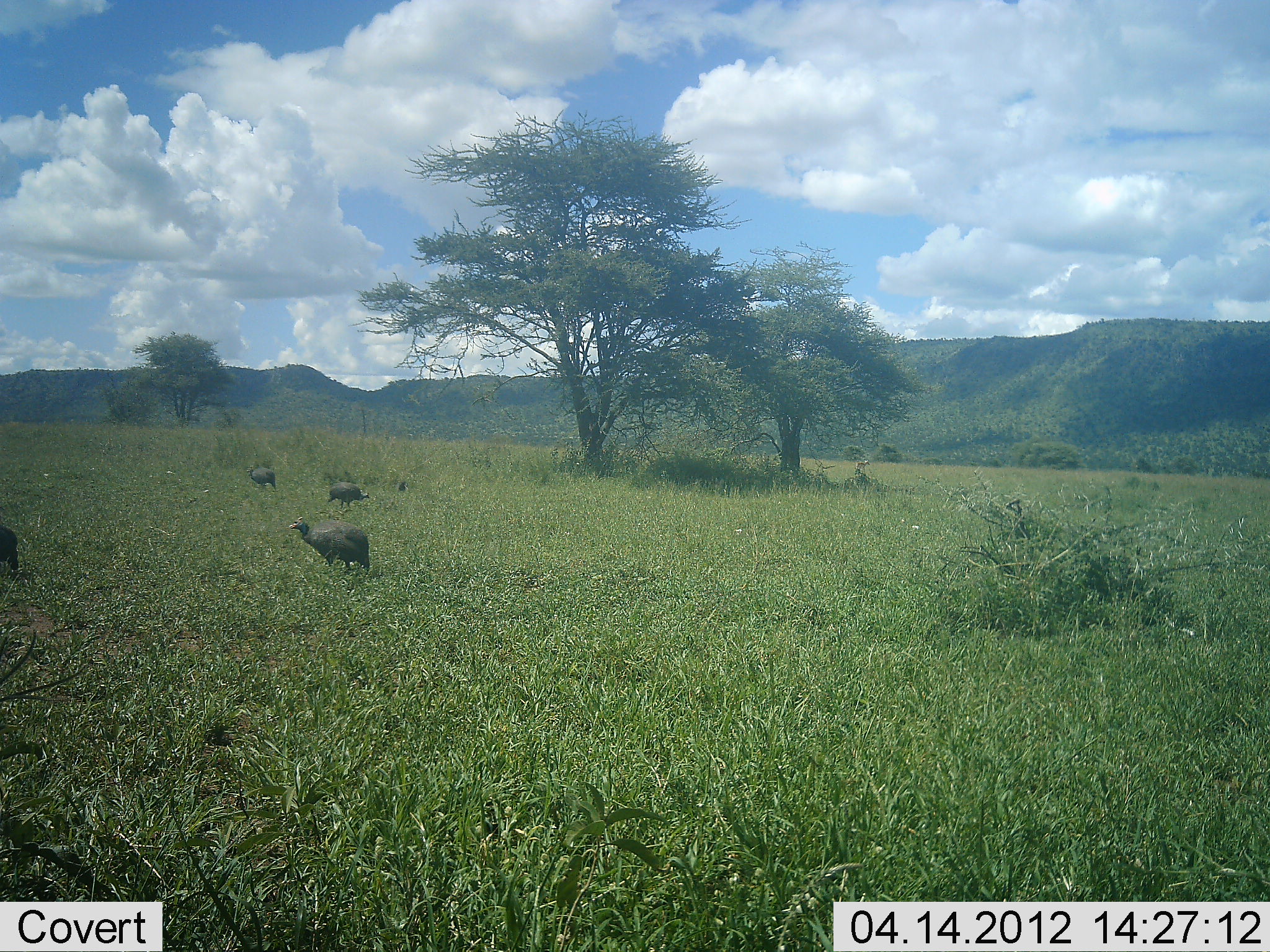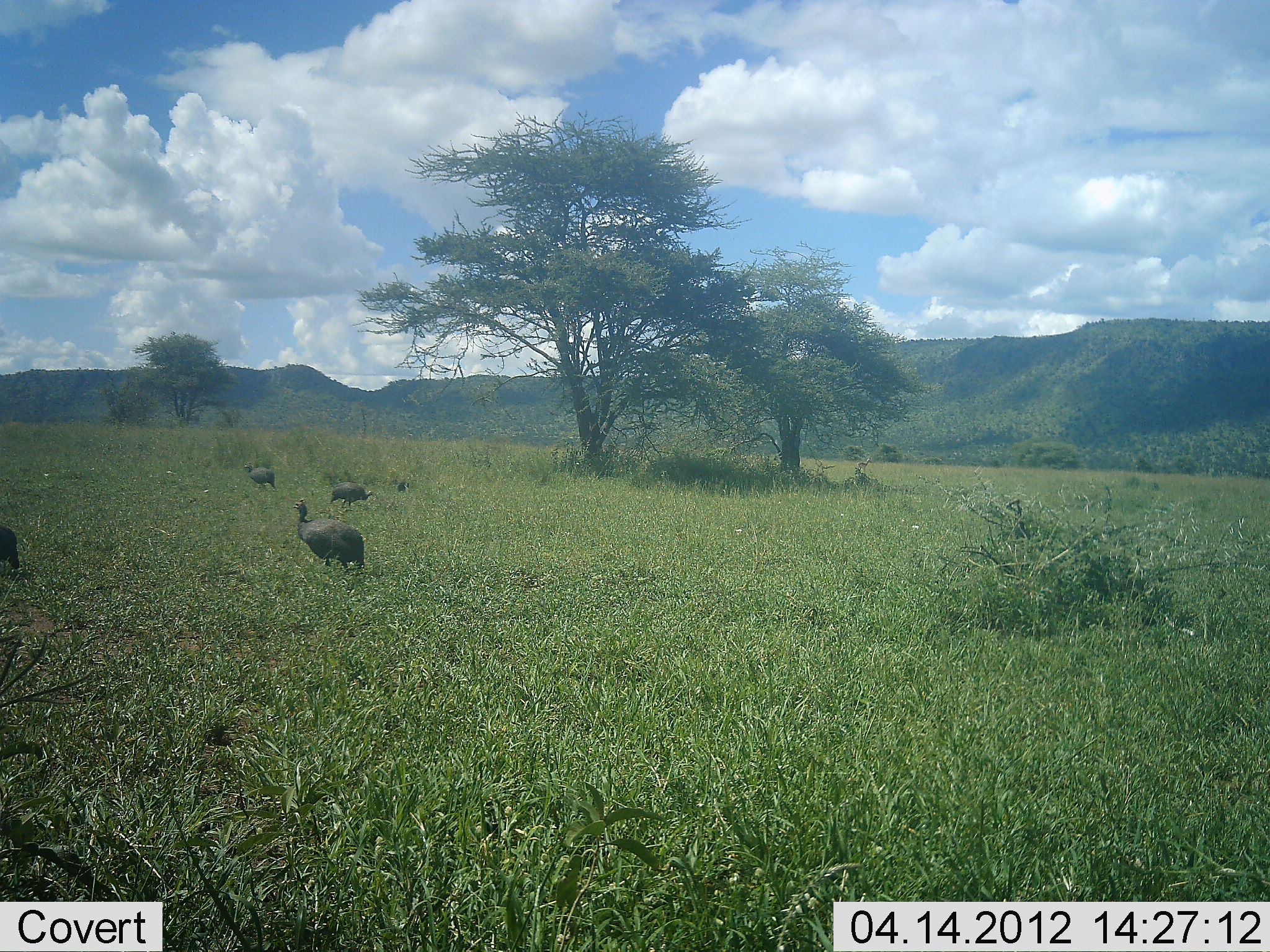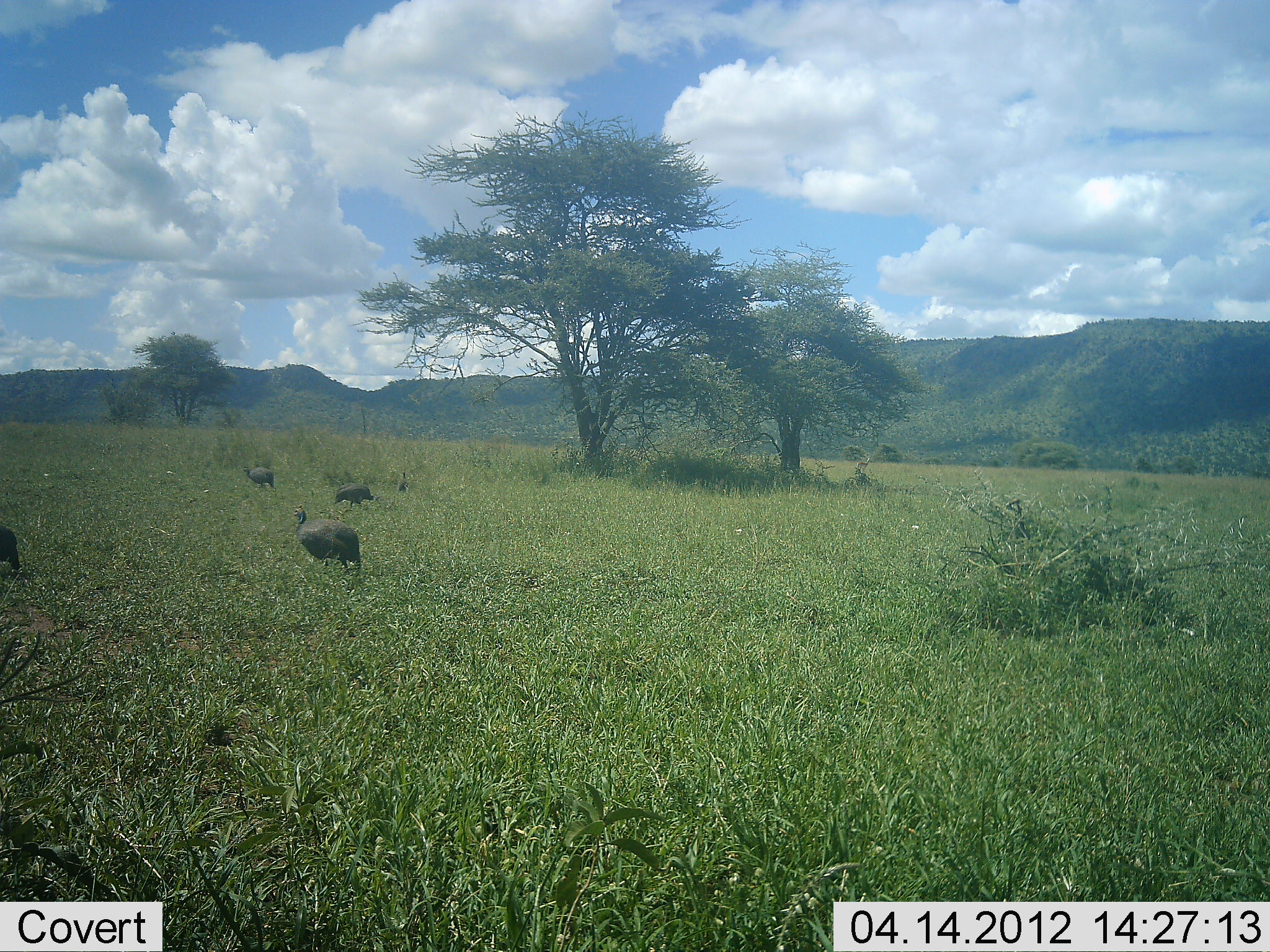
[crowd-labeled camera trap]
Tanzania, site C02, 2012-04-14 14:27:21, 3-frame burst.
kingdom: Animalia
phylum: Chordata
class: Aves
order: Galliformes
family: Numididae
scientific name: Numididae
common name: guinea fowl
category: guineafowl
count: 5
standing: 33%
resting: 0%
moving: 47%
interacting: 0%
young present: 0%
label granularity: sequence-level